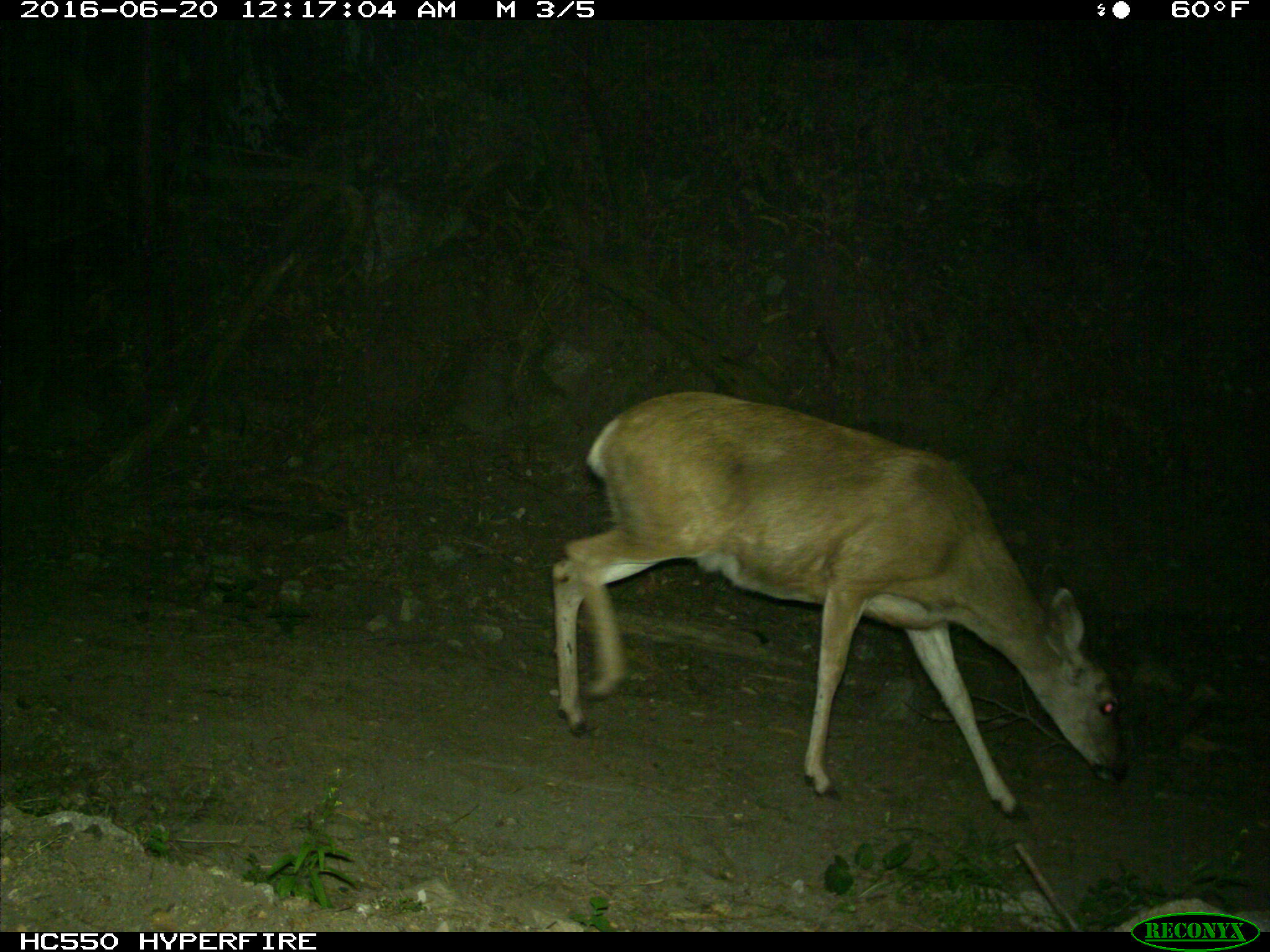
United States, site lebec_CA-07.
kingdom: Animalia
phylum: Chordata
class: Mammalia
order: Artiodactyla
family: Cervidae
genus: Odocoileus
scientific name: Odocoileus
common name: deer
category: unidentified deer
Unidentified deer (deer) (Odocoileus).